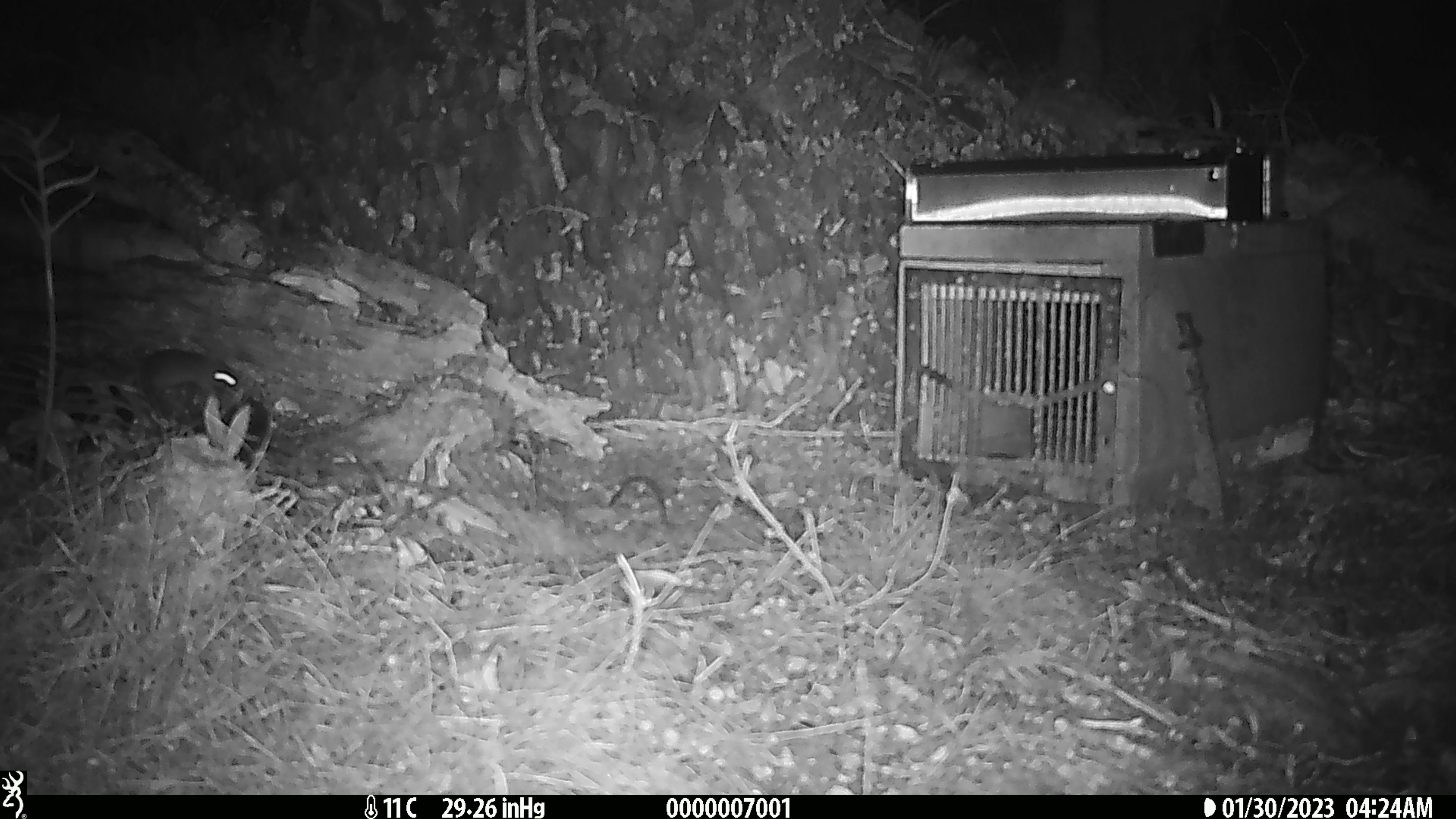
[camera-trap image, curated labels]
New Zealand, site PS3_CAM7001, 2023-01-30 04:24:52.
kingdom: Animalia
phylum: Chordata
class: Mammalia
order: Rodentia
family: Muridae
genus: Mus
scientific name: Mus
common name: mouse